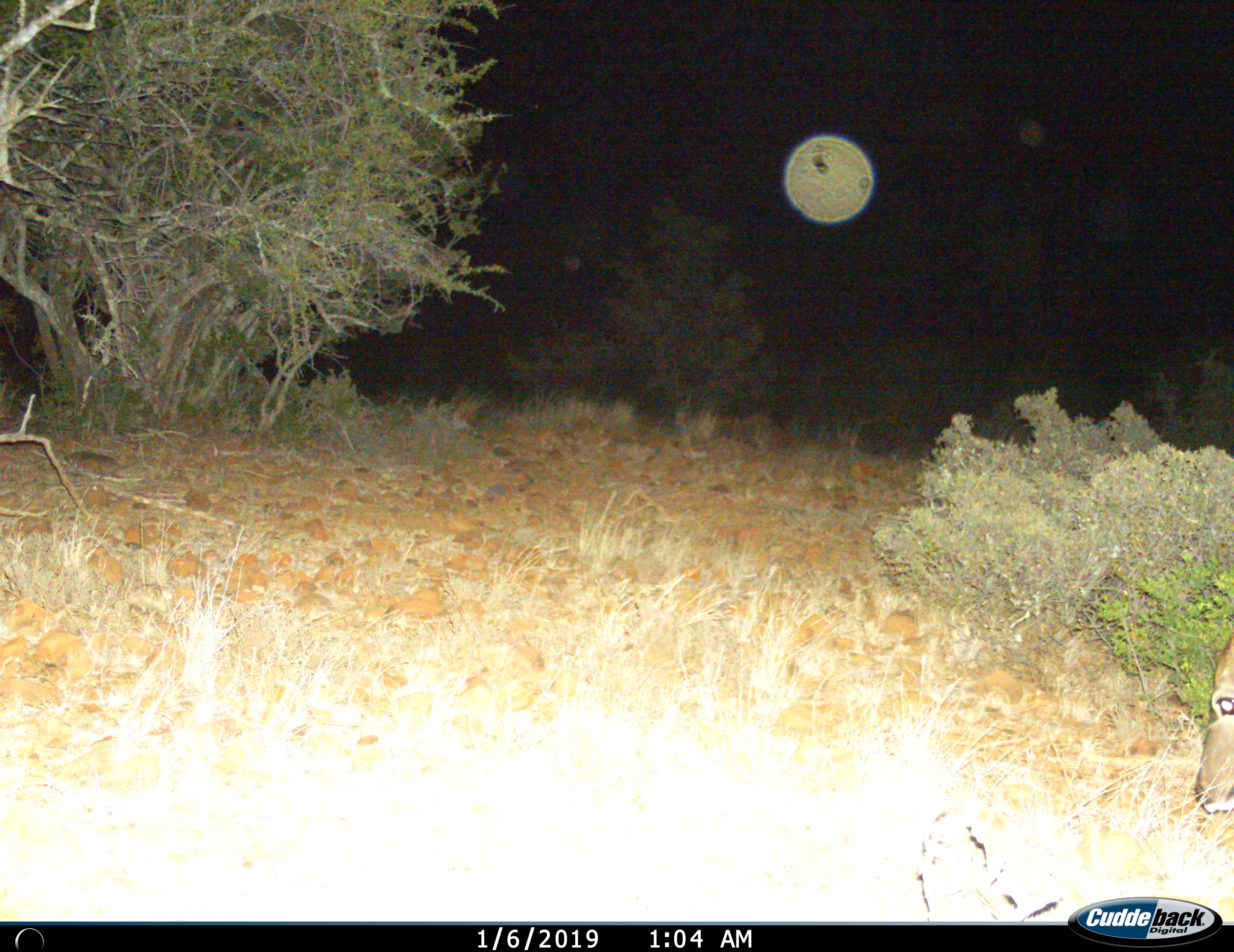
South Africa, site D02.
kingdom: Animalia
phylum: Chordata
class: Mammalia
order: Artiodactyla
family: Bovidae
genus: Tragelaphus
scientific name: Tragelaphus strepsiceros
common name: greater kudu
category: kudu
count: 1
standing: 0%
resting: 0%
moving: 25%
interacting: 0%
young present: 0%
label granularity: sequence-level